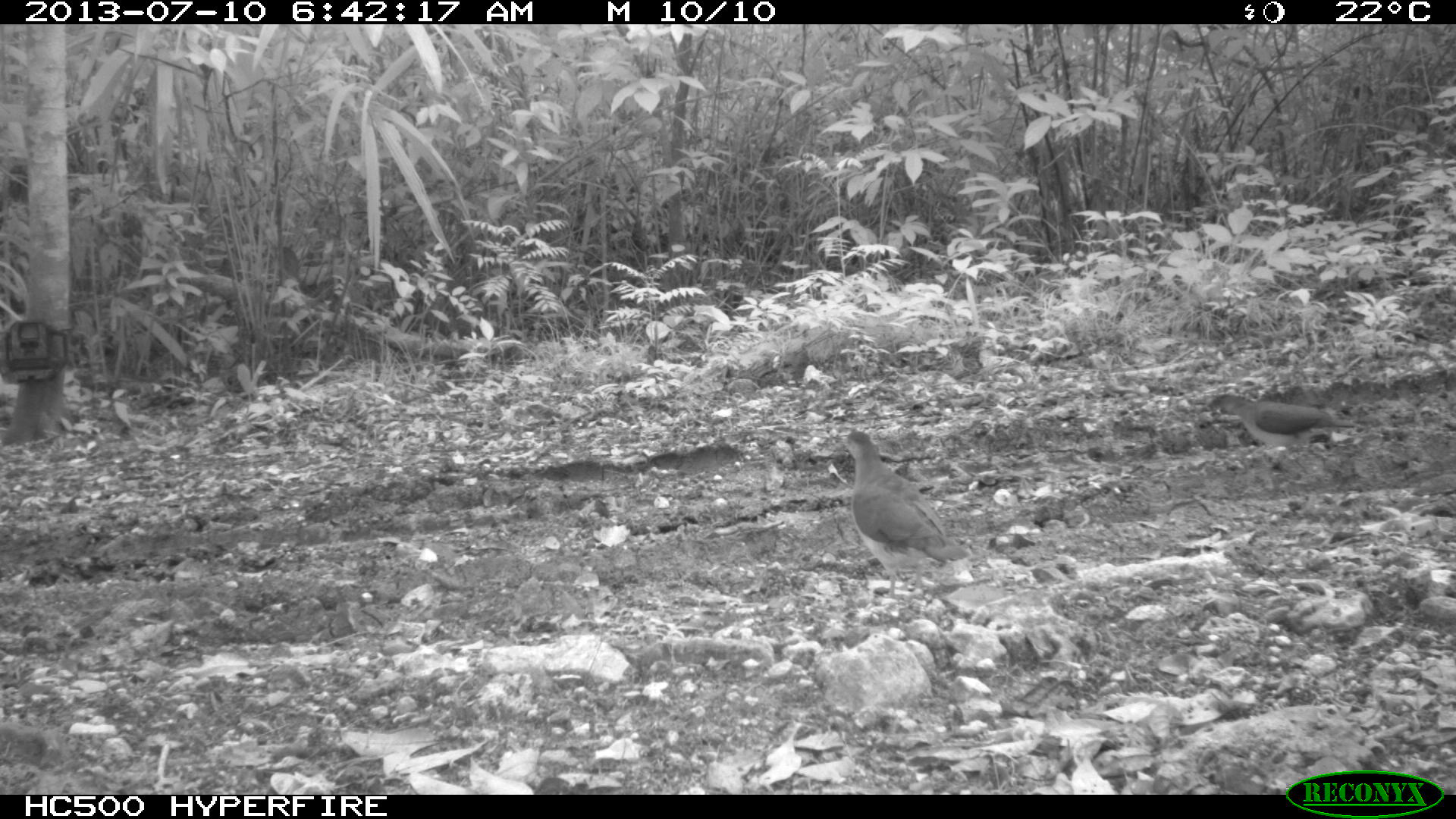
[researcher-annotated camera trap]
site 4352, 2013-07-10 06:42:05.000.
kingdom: Animalia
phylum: Chordata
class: Aves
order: Columbiformes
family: Columbidae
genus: Leptotila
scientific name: Leptotila plumbeiceps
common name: gray-headed dove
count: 2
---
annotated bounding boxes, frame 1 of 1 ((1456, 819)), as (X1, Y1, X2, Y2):
leptotila plumbeiceps: (841, 429, 976, 602)